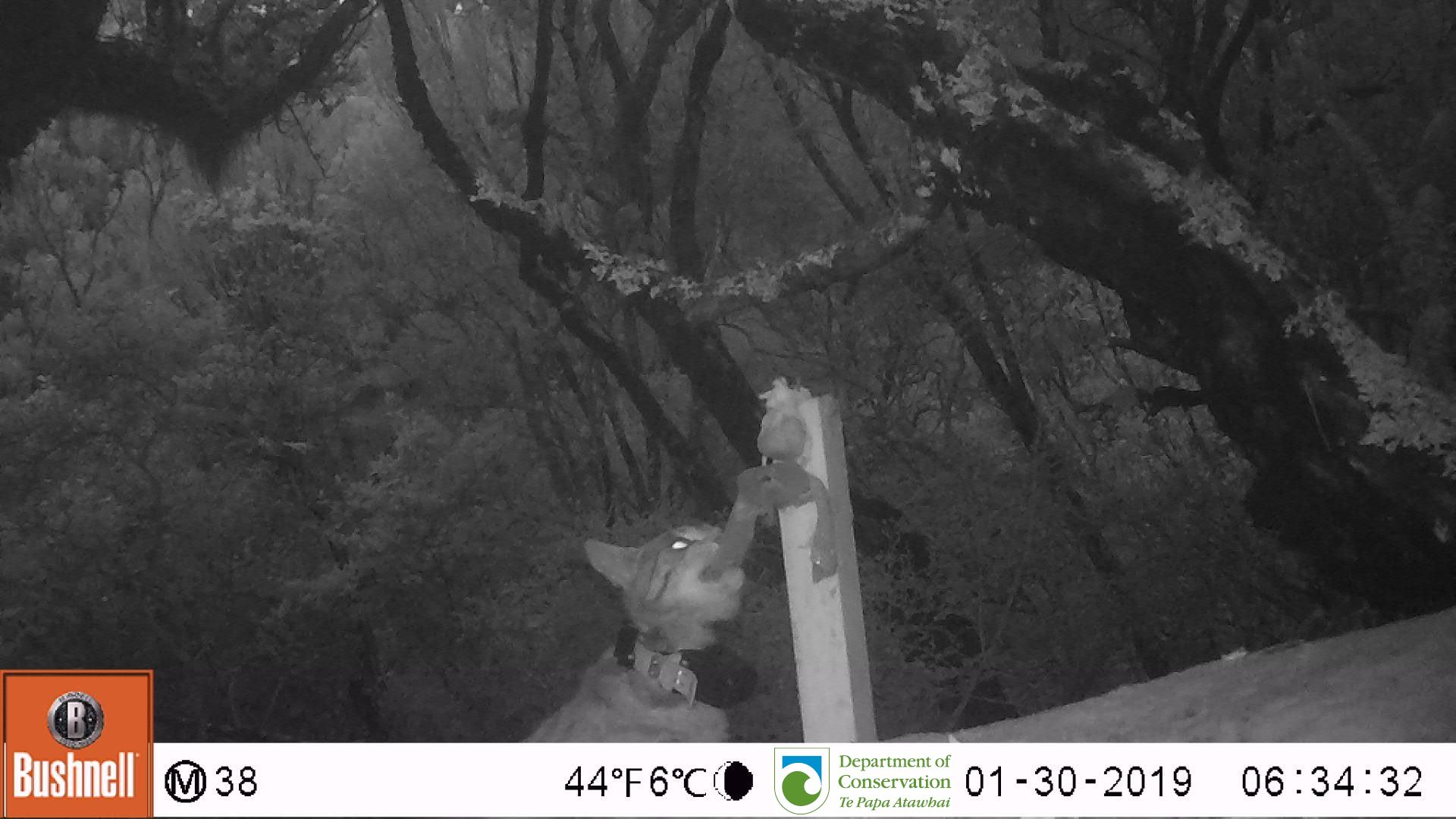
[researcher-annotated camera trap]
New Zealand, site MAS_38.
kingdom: Animalia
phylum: Chordata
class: Mammalia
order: Carnivora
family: Felidae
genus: Felis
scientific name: Felis catus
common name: domestic cat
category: cat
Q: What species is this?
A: Cat (domestic cat) (Felis catus).